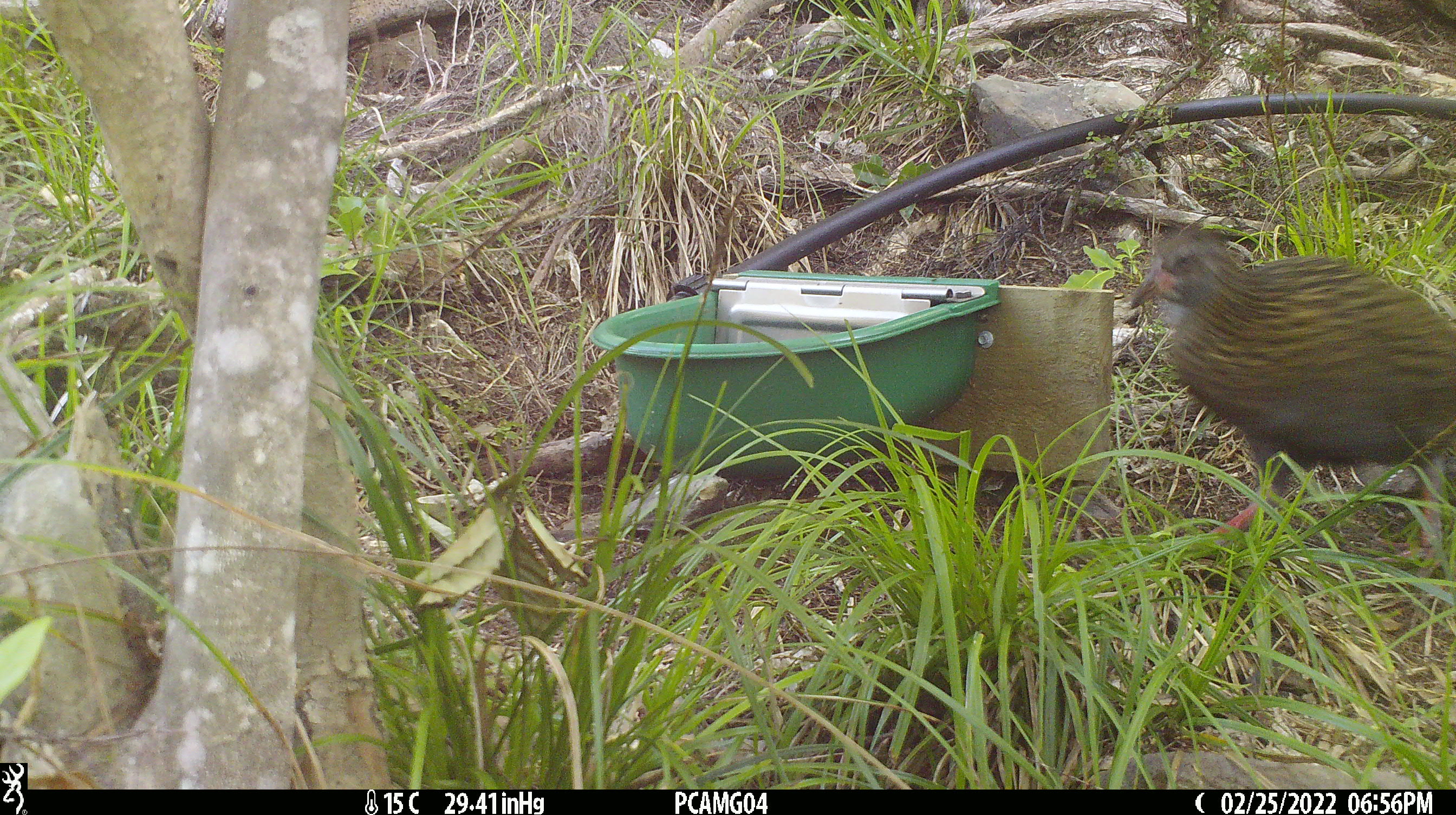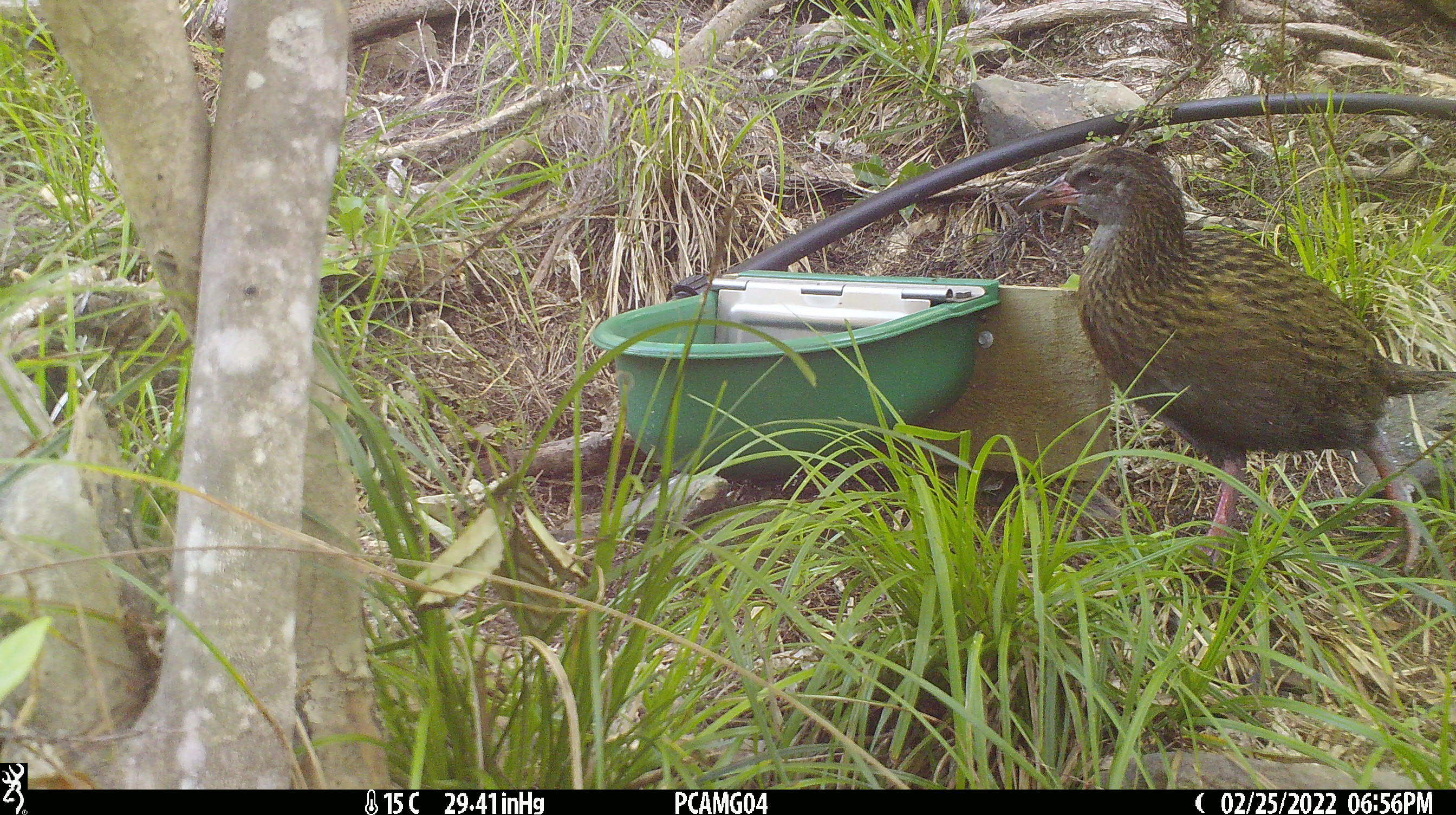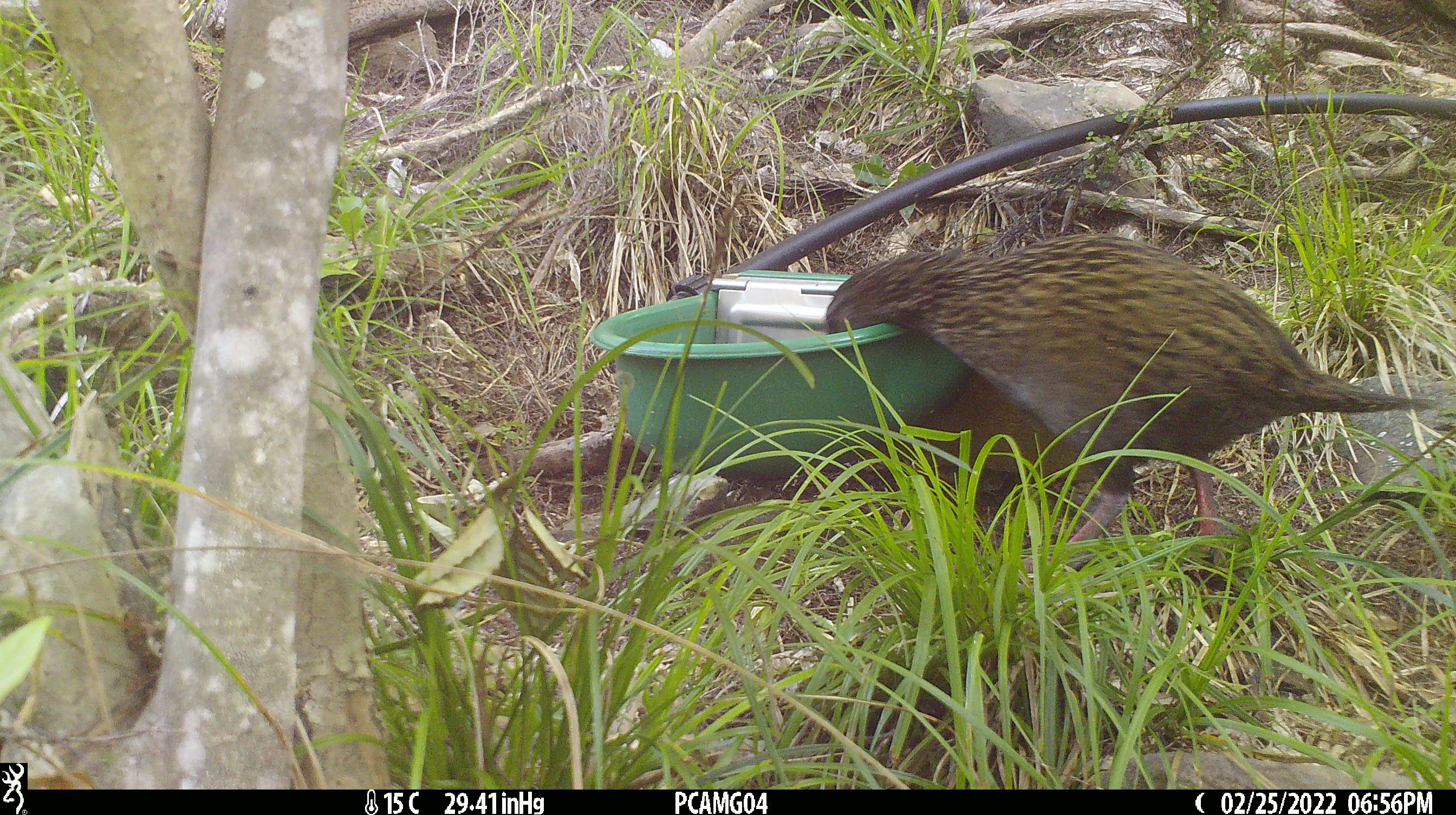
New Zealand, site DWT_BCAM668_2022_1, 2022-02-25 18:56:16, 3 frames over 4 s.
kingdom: Animalia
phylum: Chordata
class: Aves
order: Gruiformes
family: Rallidae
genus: Gallirallus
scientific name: Gallirallus australis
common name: weka